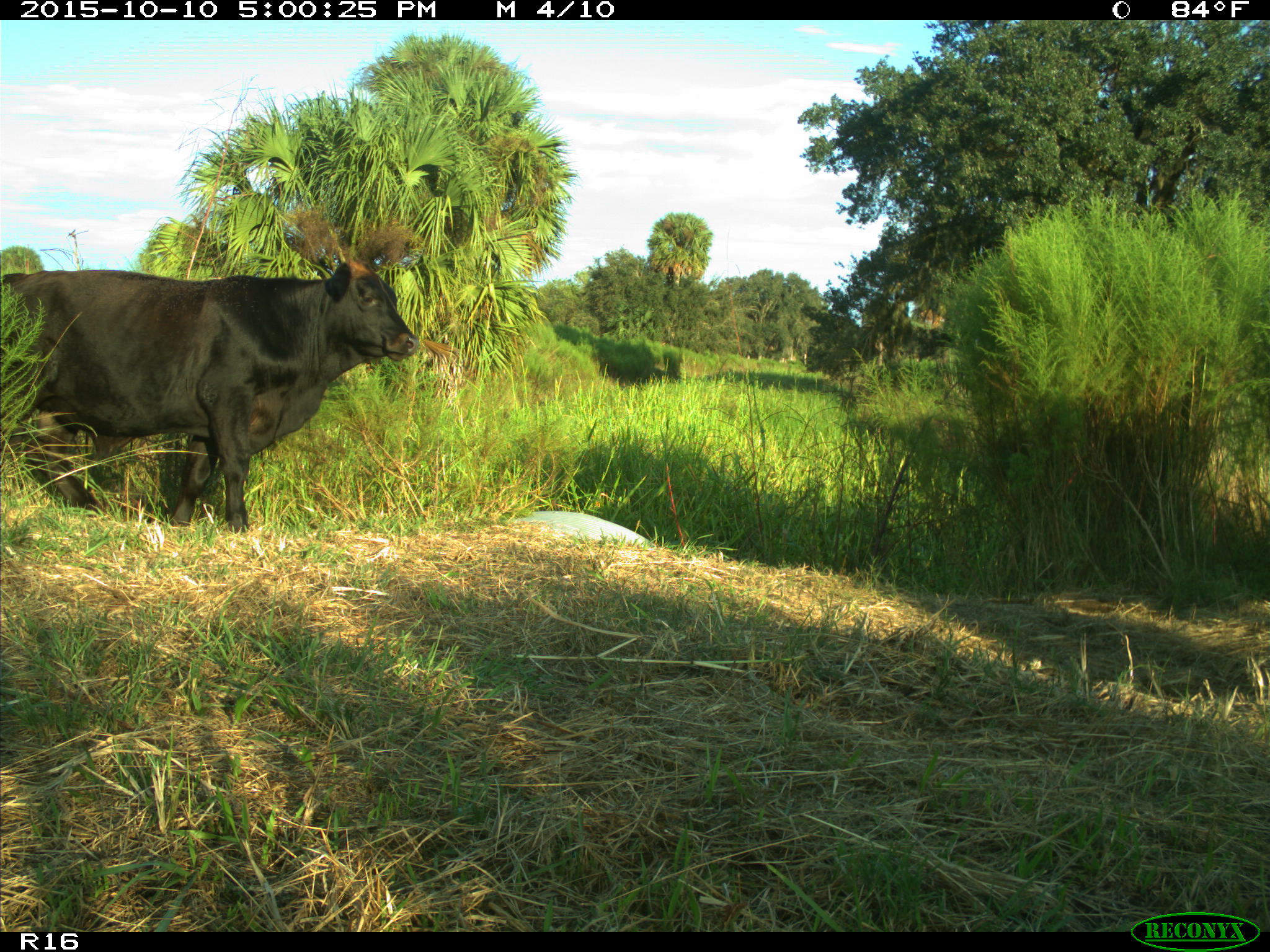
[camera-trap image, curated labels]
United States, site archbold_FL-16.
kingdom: Animalia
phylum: Chordata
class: Mammalia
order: Artiodactyla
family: Bovidae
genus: Bos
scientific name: Bos taurus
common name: domestic cow